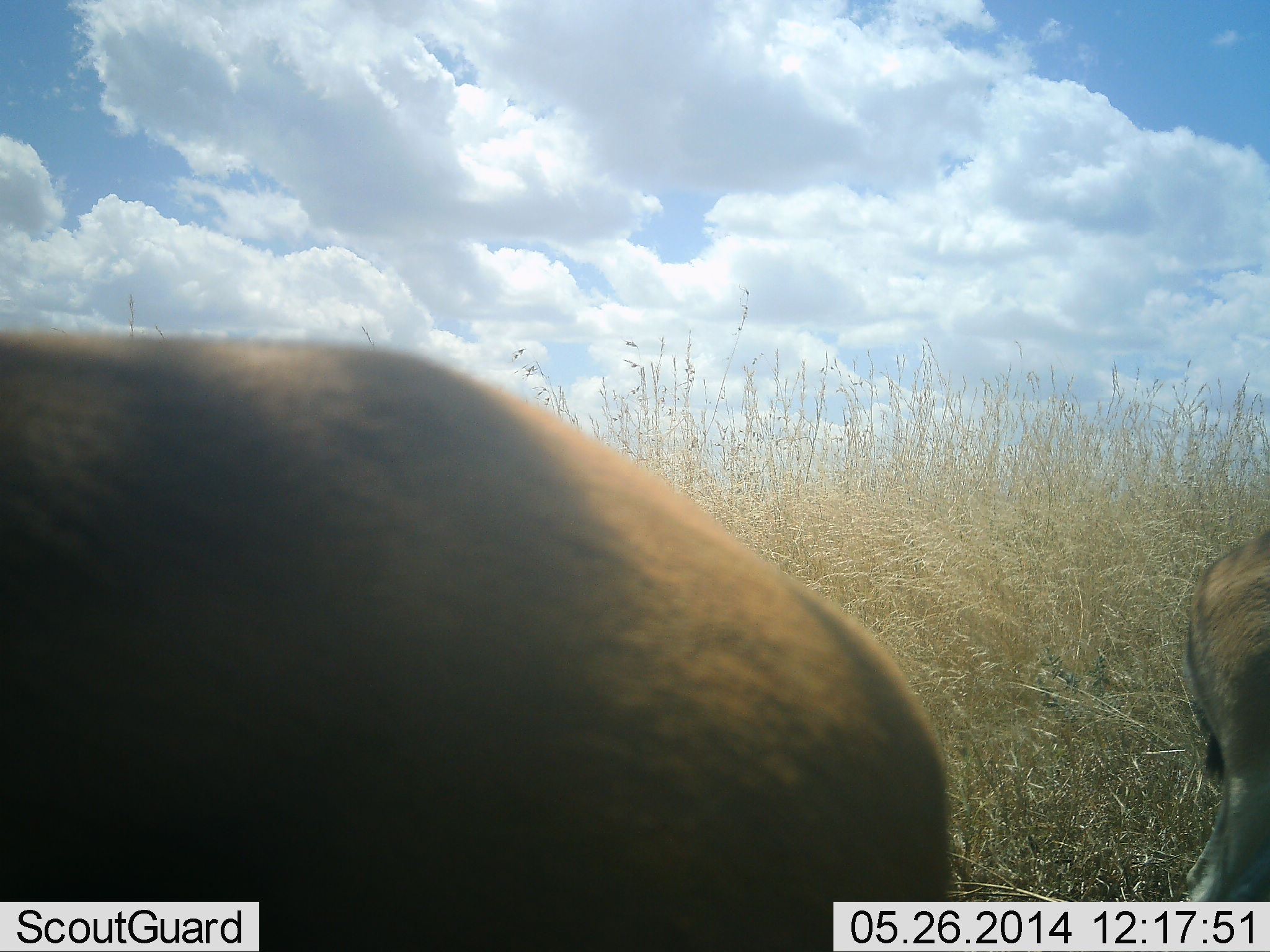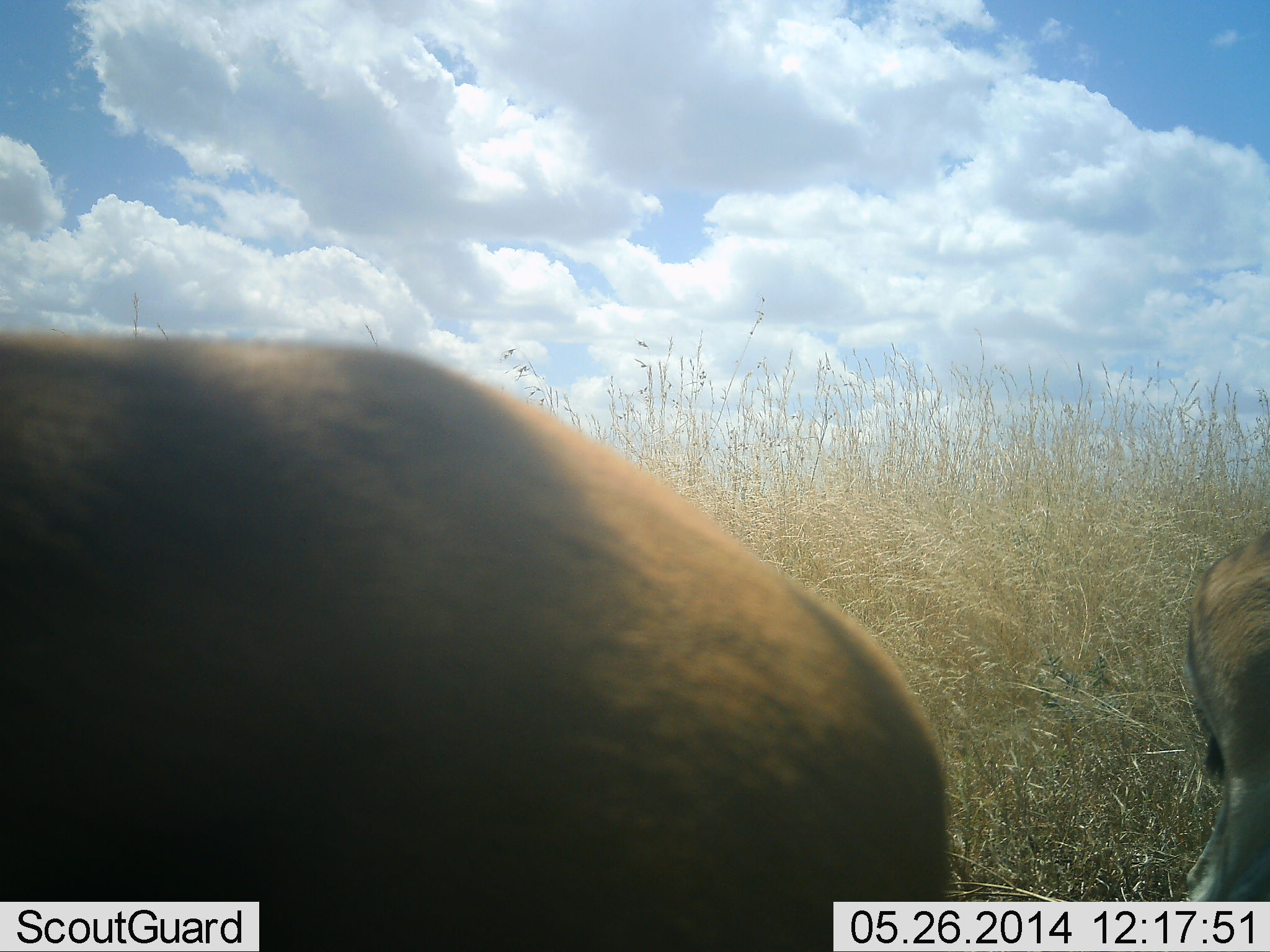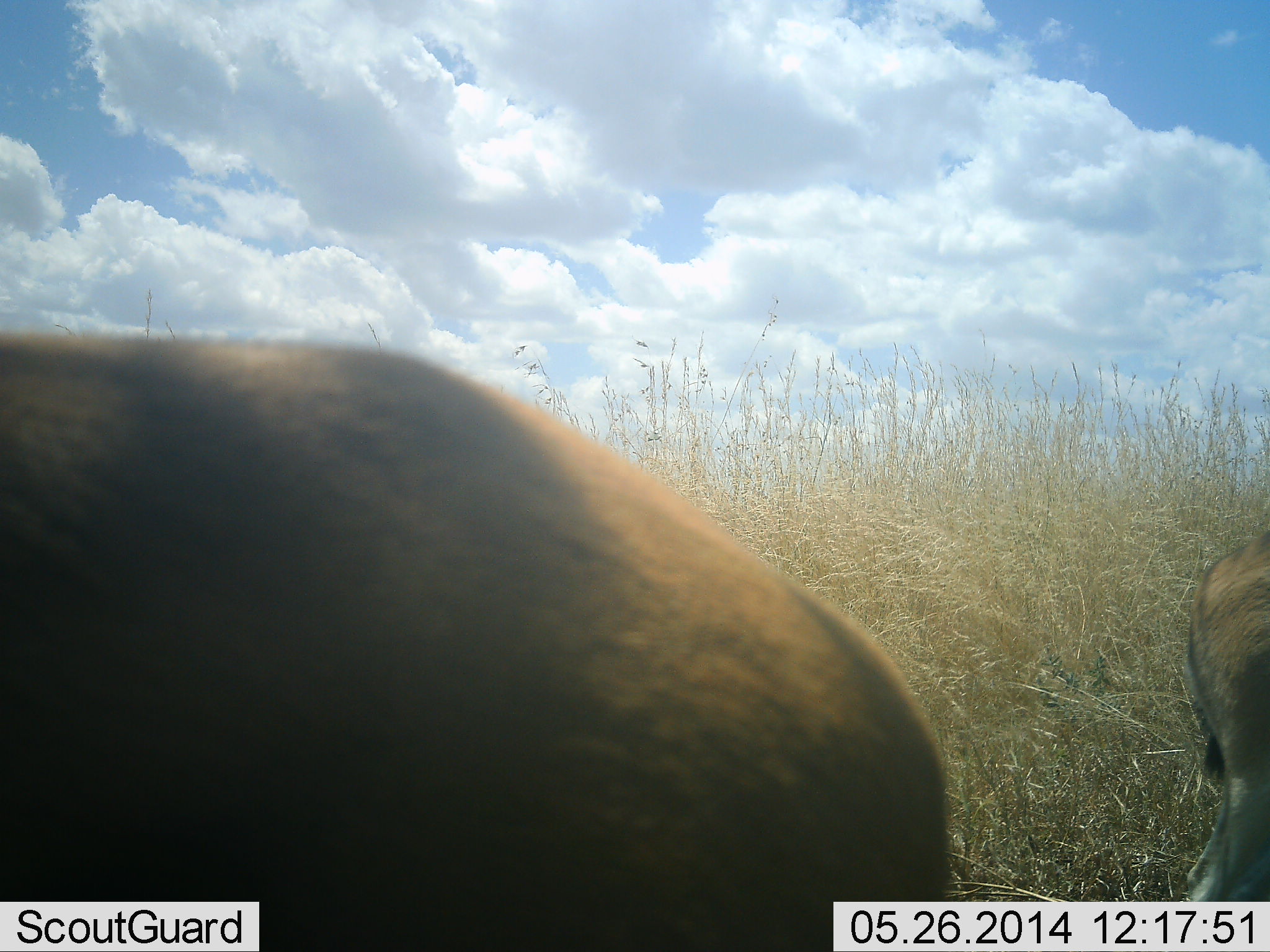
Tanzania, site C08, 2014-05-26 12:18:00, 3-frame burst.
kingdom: Animalia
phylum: Chordata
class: Mammalia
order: Artiodactyla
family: Bovidae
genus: Eudorcas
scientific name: Eudorcas thomsonii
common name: thomson's gazelle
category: gazellethomsons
Gazellethomsons (thomson's gazelle) (Eudorcas thomsonii), count 2. Behavior (volunteer vote fractions): standing 90%, resting 0%, moving 0%, interacting 0%. Young present (vote fraction): 0%. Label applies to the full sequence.